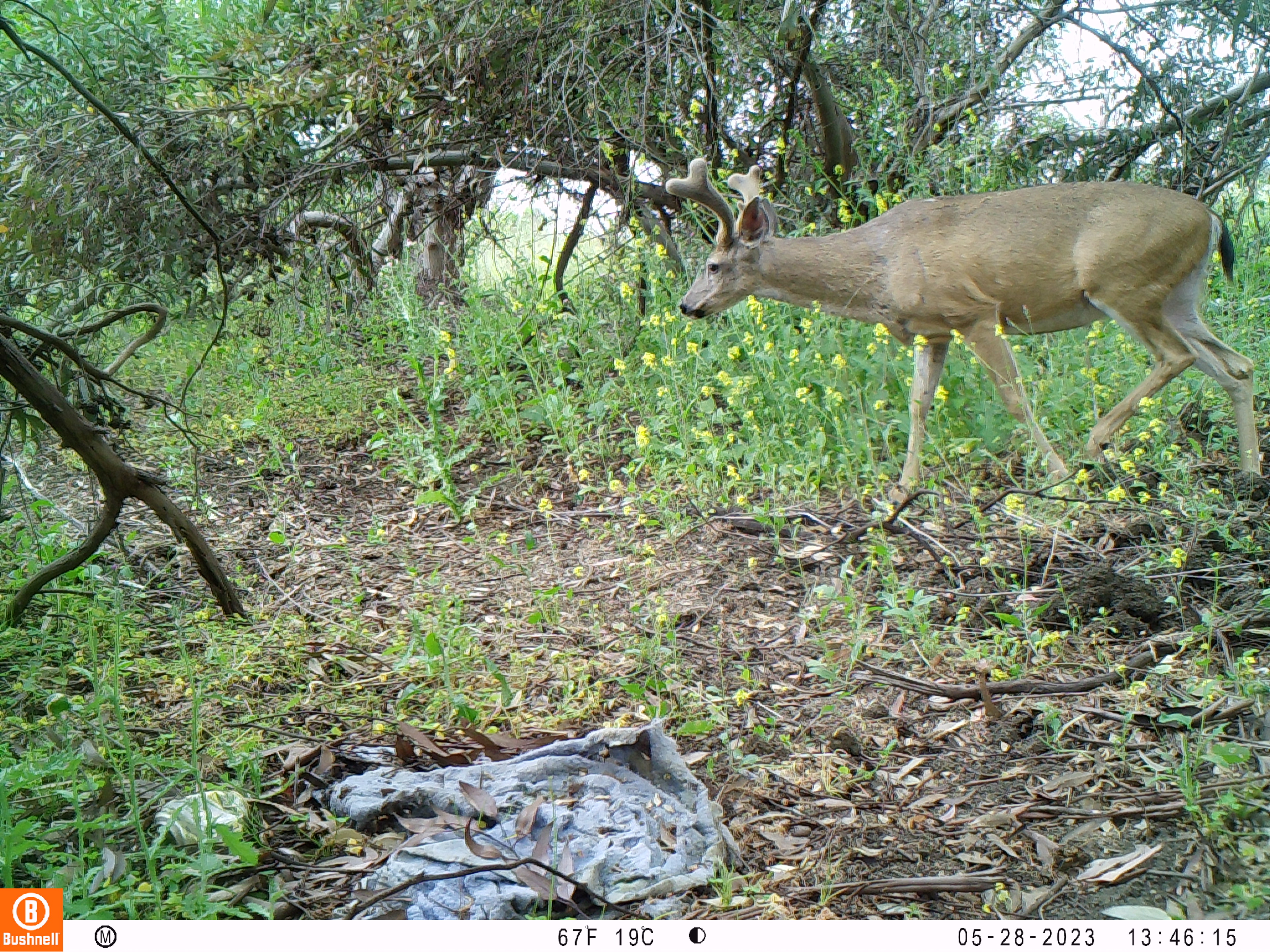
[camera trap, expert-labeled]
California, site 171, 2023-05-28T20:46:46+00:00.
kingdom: Animalia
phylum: Chordata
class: Mammalia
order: Artiodactyla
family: Cervidae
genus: Odocoileus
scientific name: Odocoileus hemionus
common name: mule deer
Mule deer (Odocoileus hemionus).